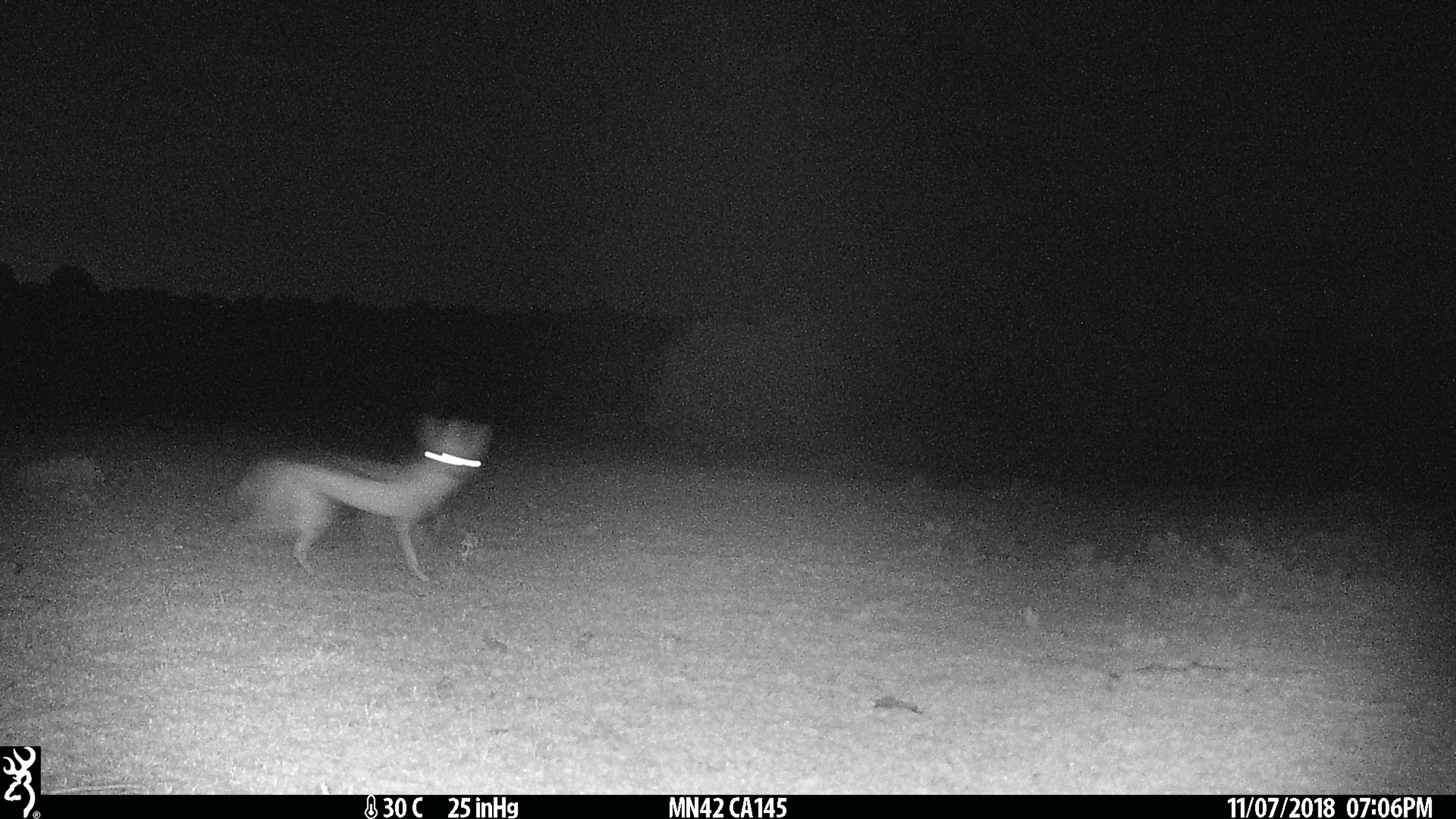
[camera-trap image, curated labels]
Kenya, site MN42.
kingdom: Animalia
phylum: Chordata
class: Mammalia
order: Carnivora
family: Canidae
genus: Lupulella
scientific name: Lupulella mesomelas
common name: black-backed jackal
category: jackal